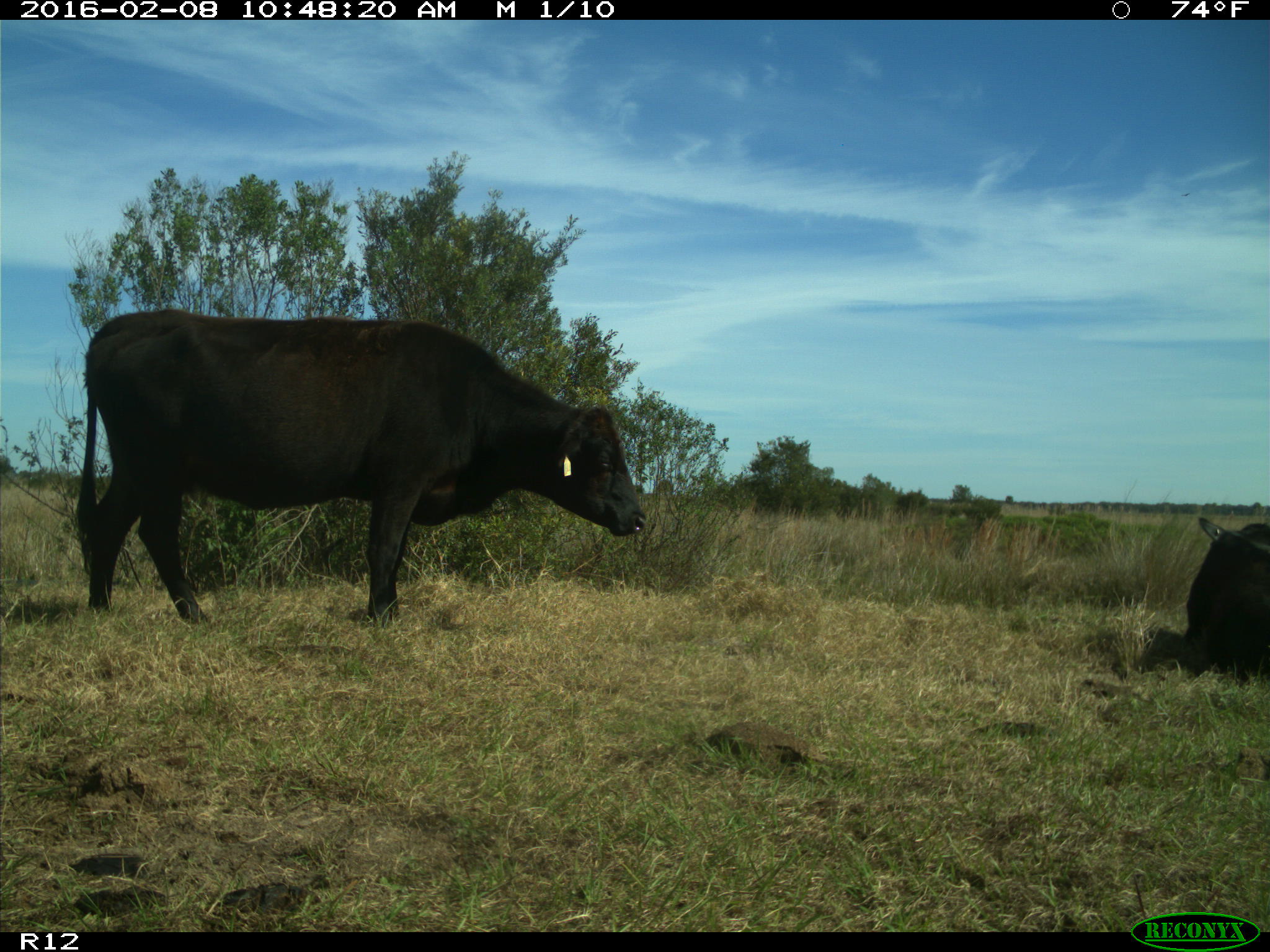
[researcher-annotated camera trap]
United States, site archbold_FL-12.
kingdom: Animalia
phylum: Chordata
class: Mammalia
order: Artiodactyla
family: Bovidae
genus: Bos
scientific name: Bos taurus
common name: domestic cow